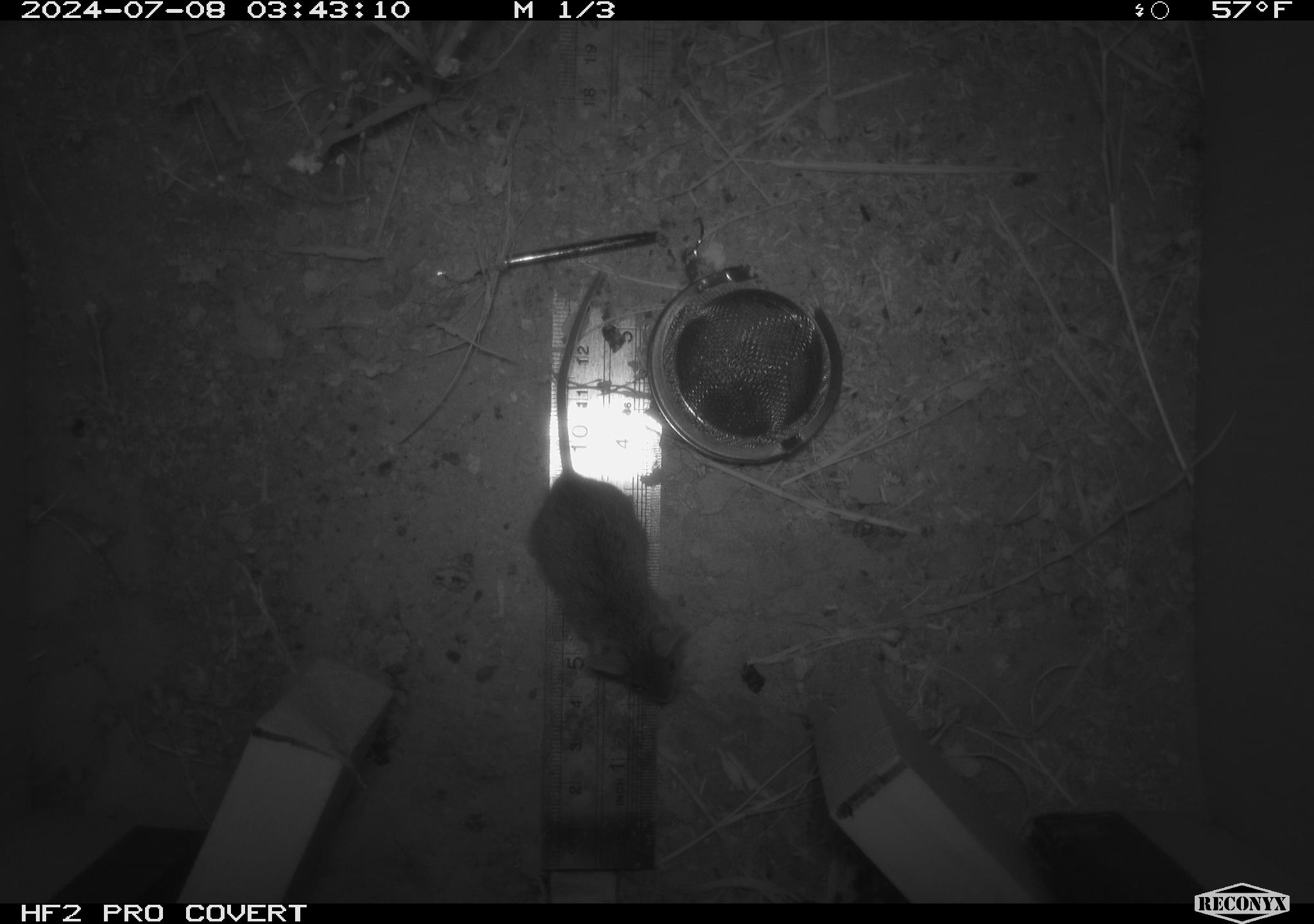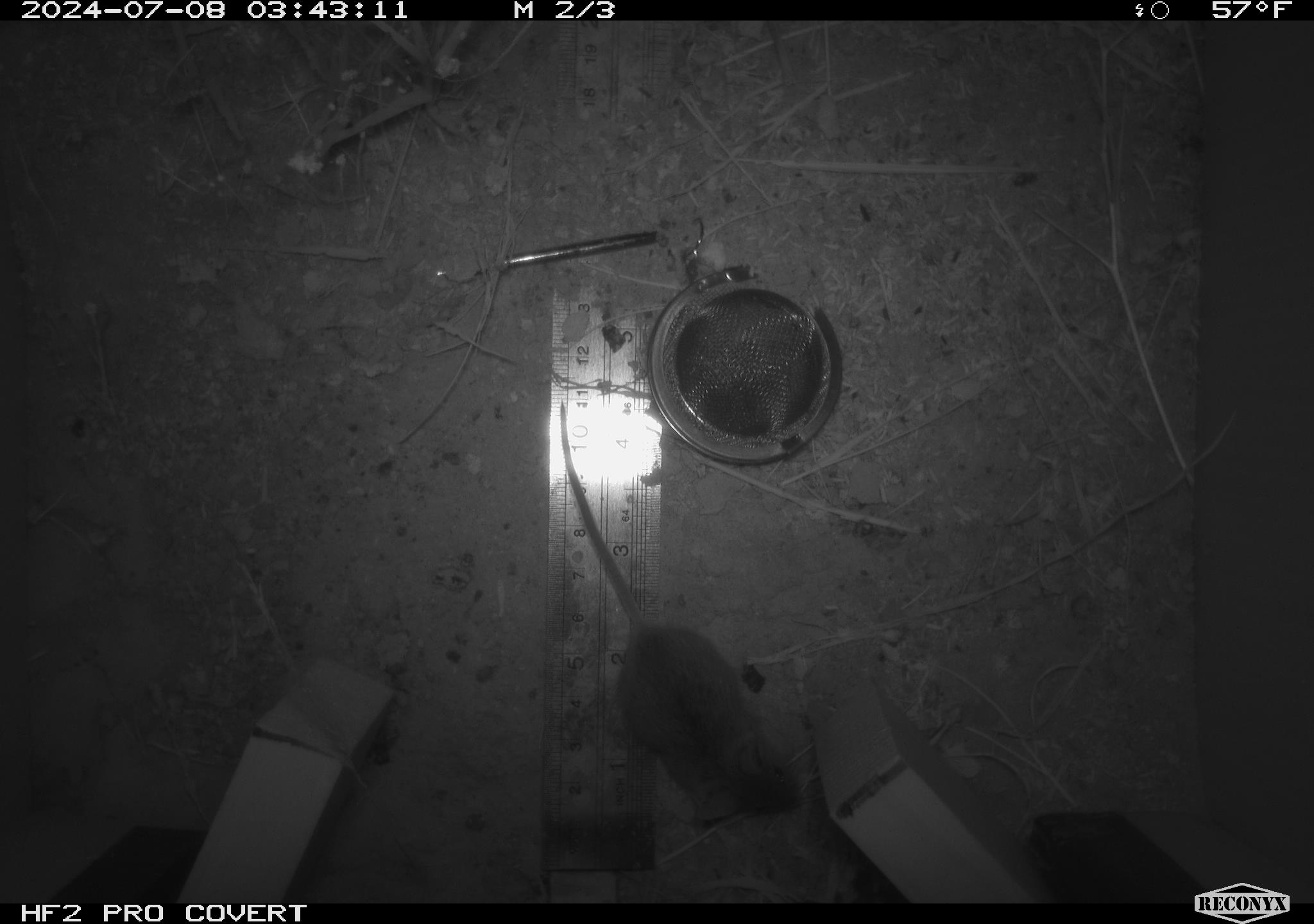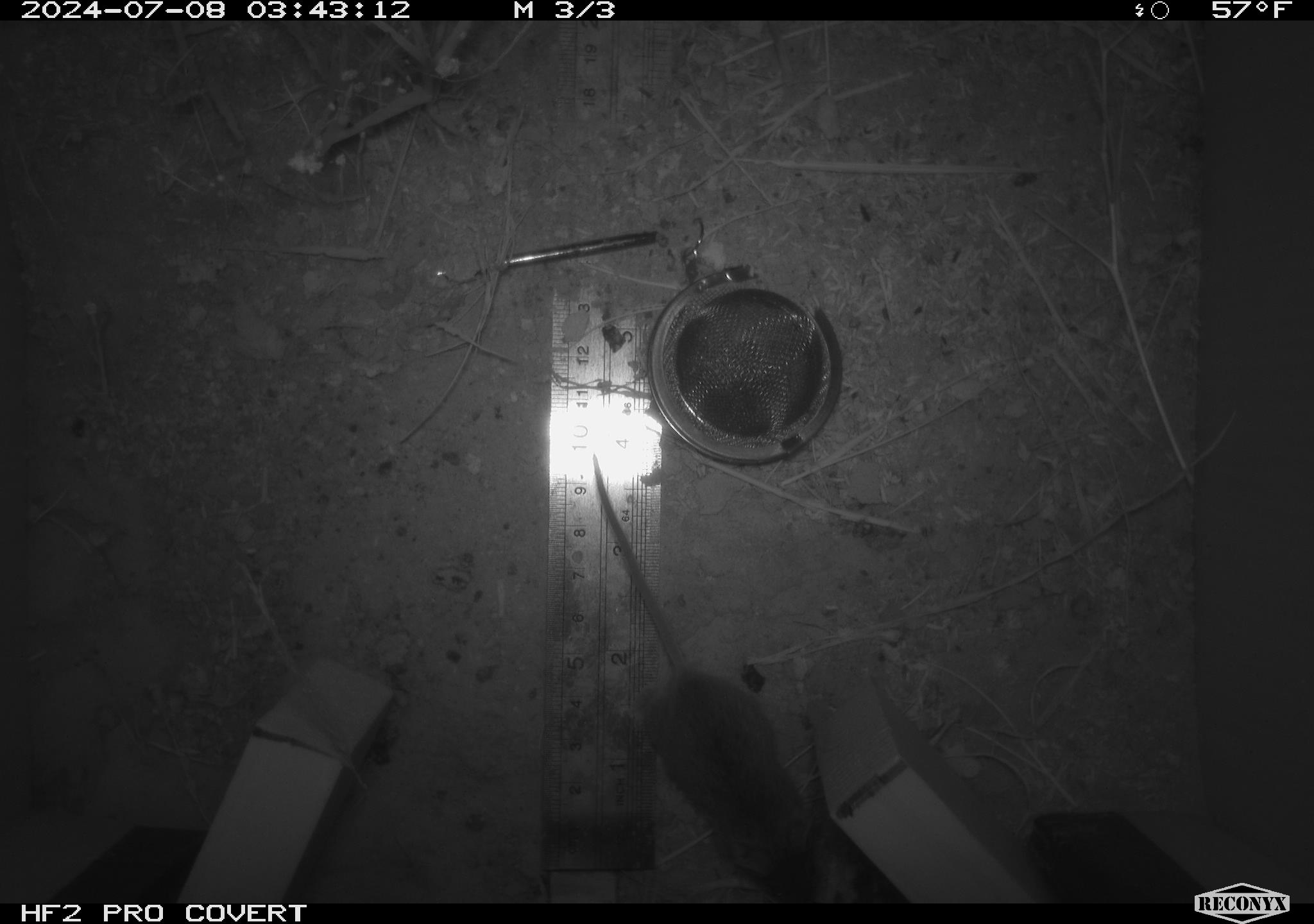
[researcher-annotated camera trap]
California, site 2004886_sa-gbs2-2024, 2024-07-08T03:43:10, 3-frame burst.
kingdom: Animalia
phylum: Chordata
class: Mammalia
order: Rodentia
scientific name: Rodentia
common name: mouse species